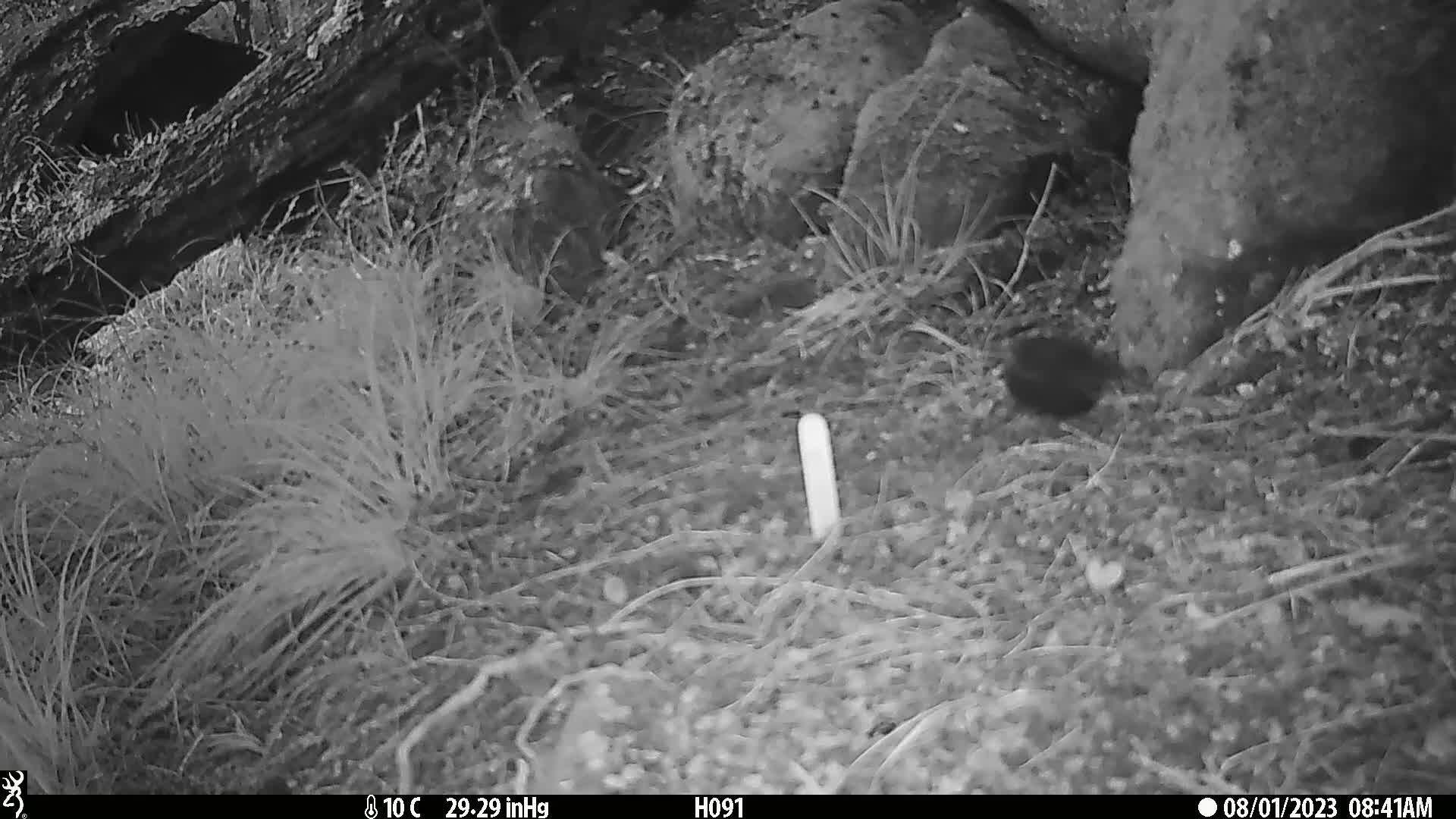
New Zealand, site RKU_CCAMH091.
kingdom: Animalia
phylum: Chordata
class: Aves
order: Passeriformes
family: Turdidae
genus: Turdus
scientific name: Turdus merula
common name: eurasian blackbird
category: blackbird